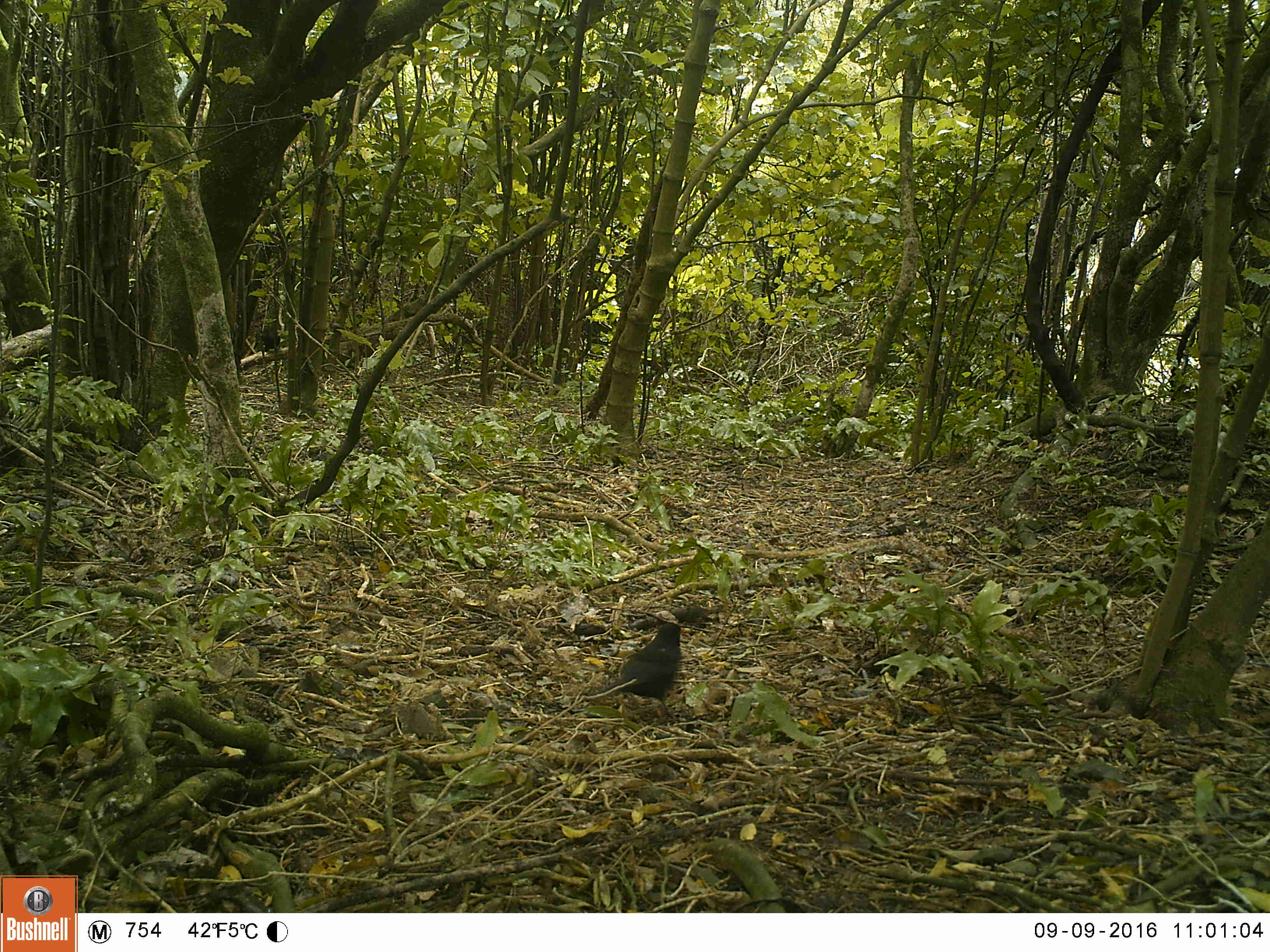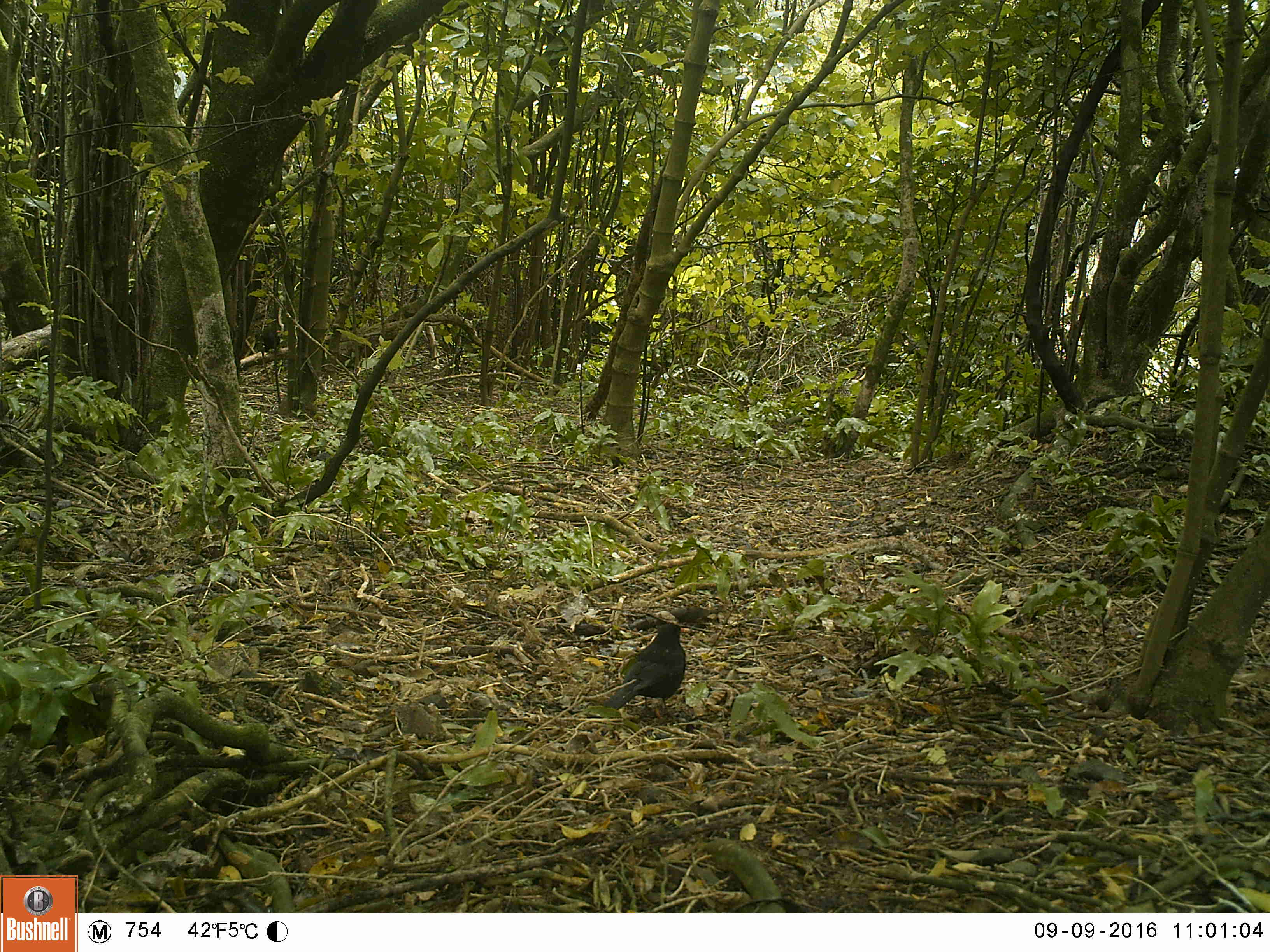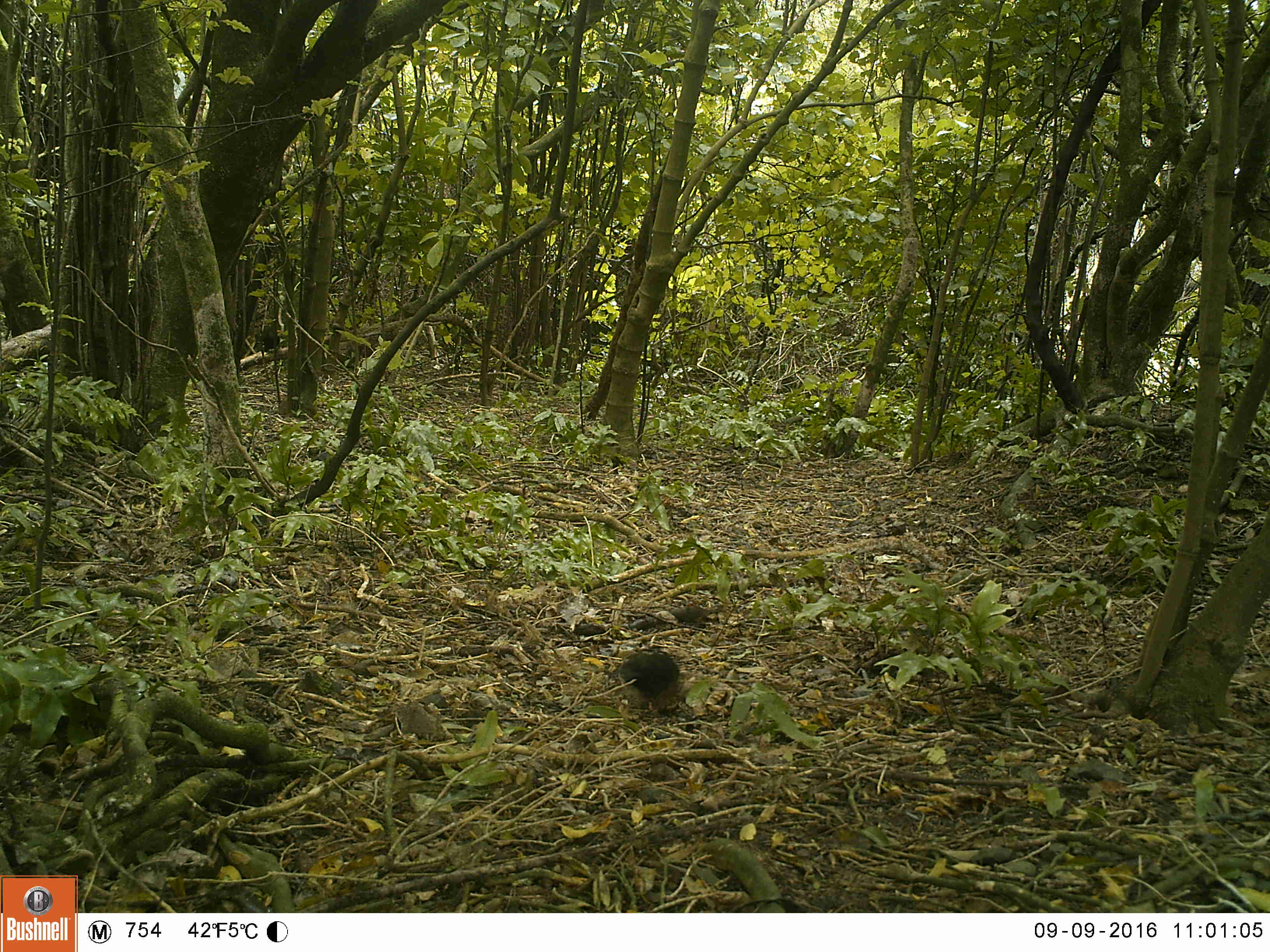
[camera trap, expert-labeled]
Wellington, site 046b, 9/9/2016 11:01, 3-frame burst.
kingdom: Animalia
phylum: Chordata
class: Aves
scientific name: Aves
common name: bird